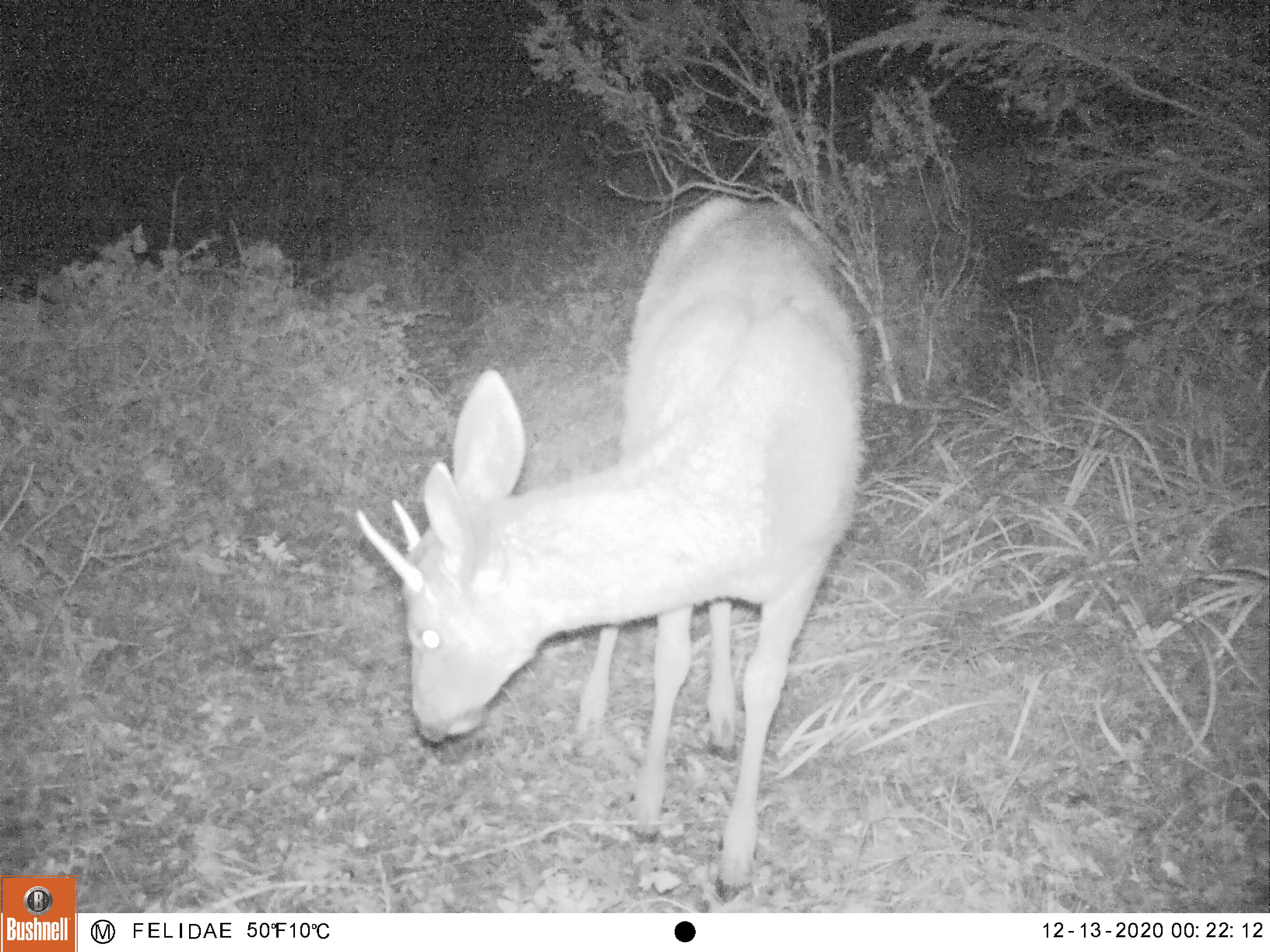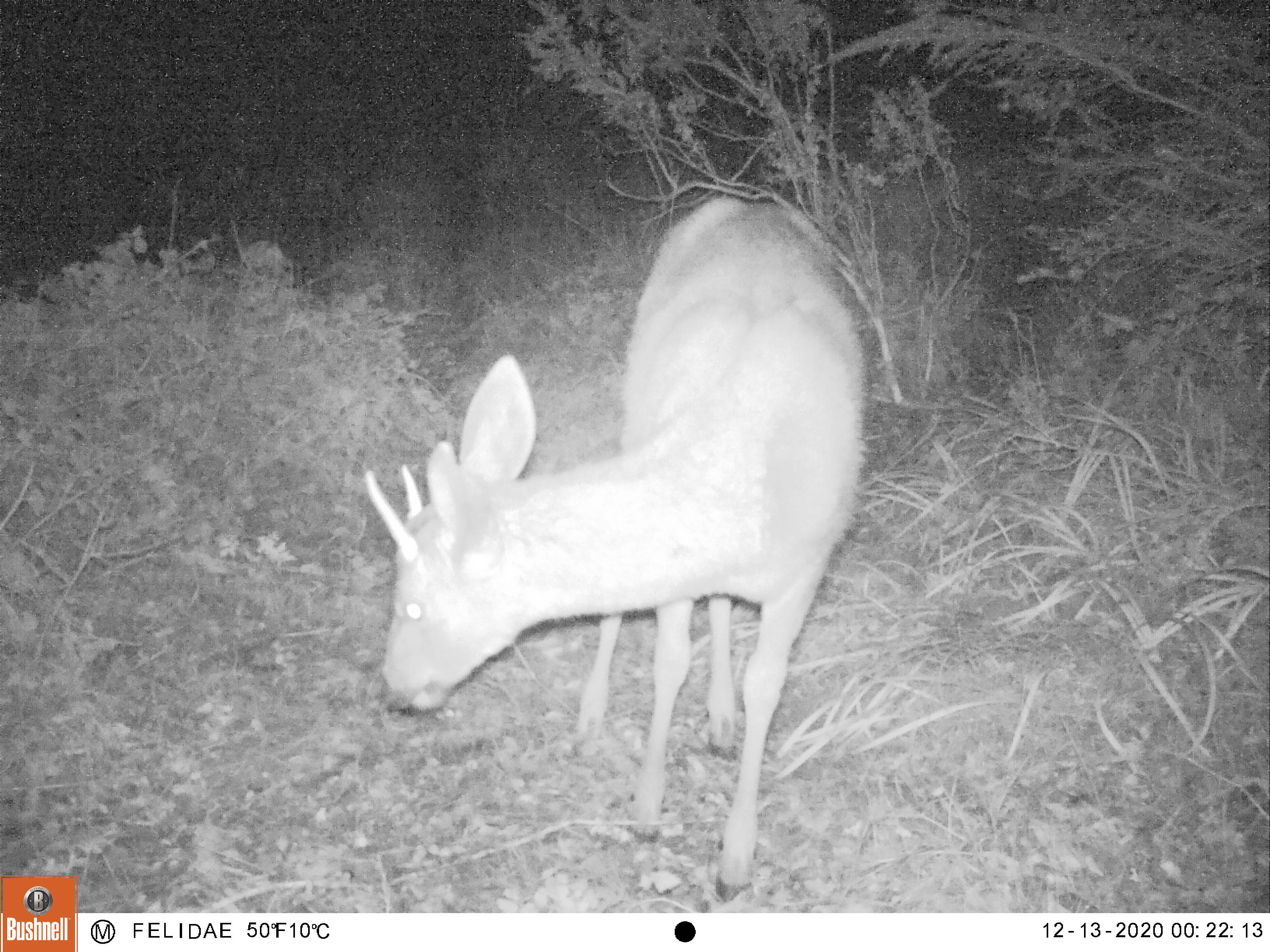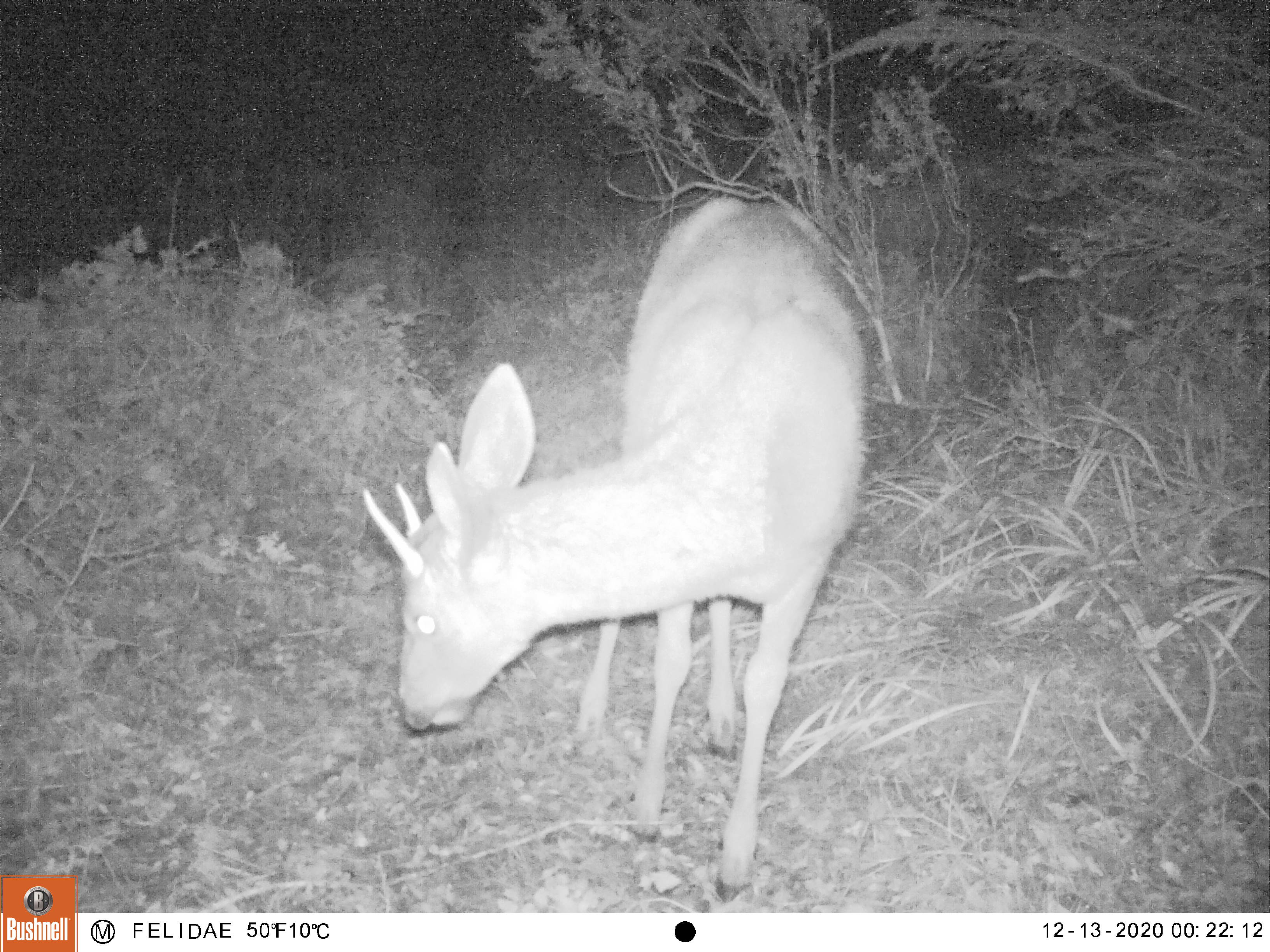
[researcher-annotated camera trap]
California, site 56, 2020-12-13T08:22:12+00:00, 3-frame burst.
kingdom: Animalia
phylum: Chordata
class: Mammalia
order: Artiodactyla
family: Cervidae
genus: Odocoileus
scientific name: Odocoileus hemionus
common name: mule deer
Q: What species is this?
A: Mule deer (Odocoileus hemionus).